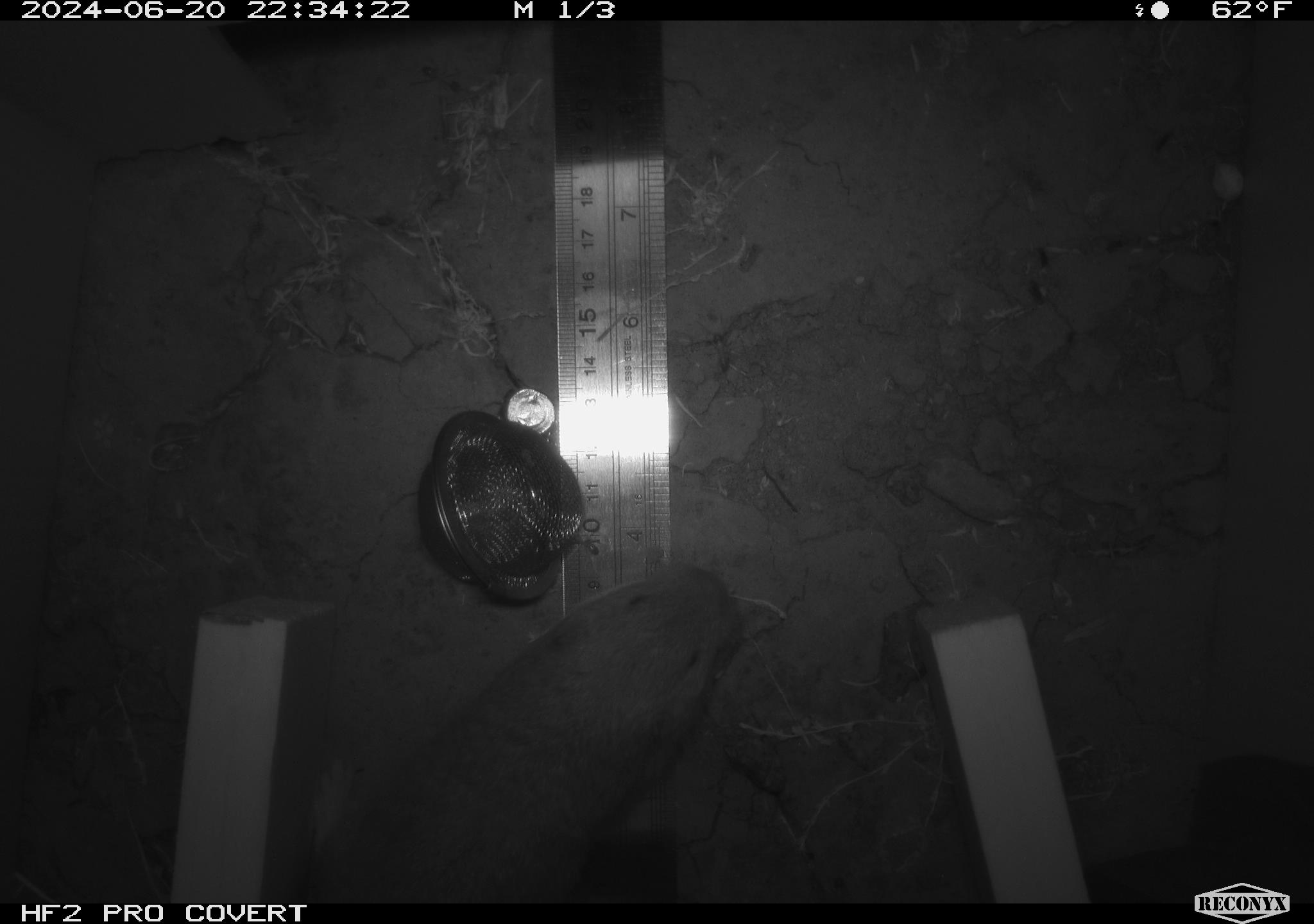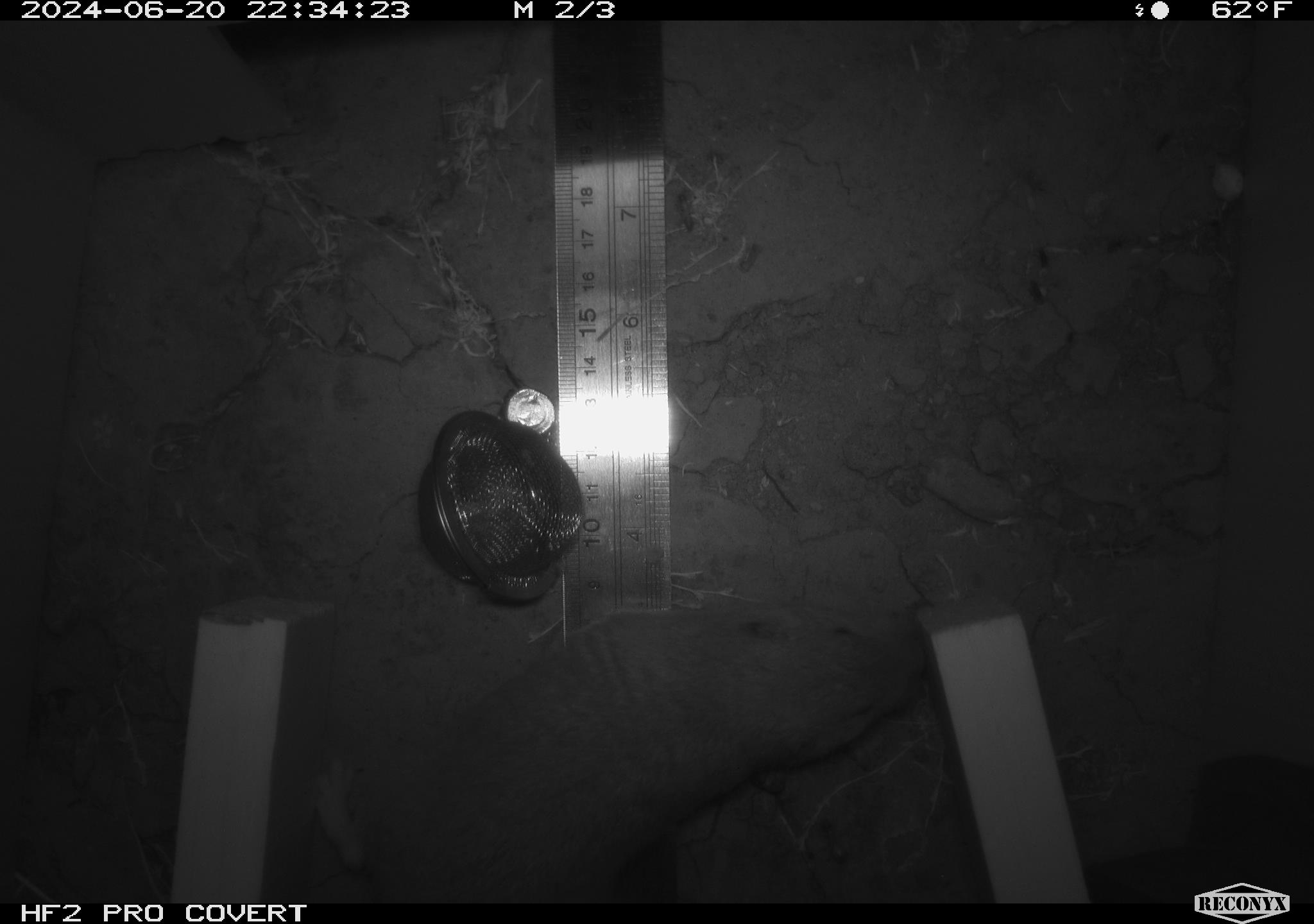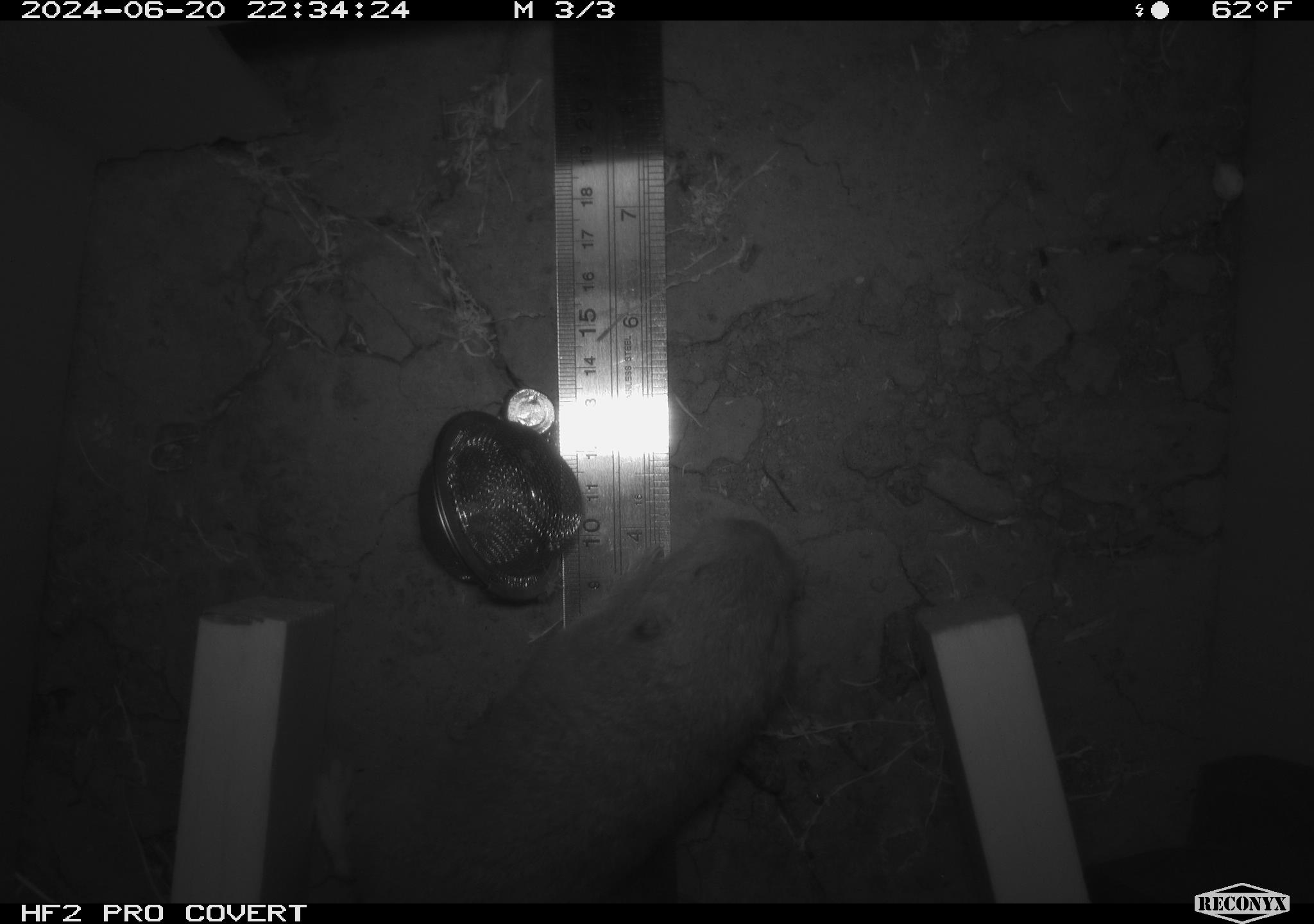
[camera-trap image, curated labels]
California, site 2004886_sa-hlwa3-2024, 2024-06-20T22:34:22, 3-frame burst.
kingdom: Animalia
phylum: Chordata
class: Mammalia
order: Rodentia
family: Geomyidae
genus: Thomomys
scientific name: Thomomys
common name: smooth-toothed pocket gophers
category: thomomys species